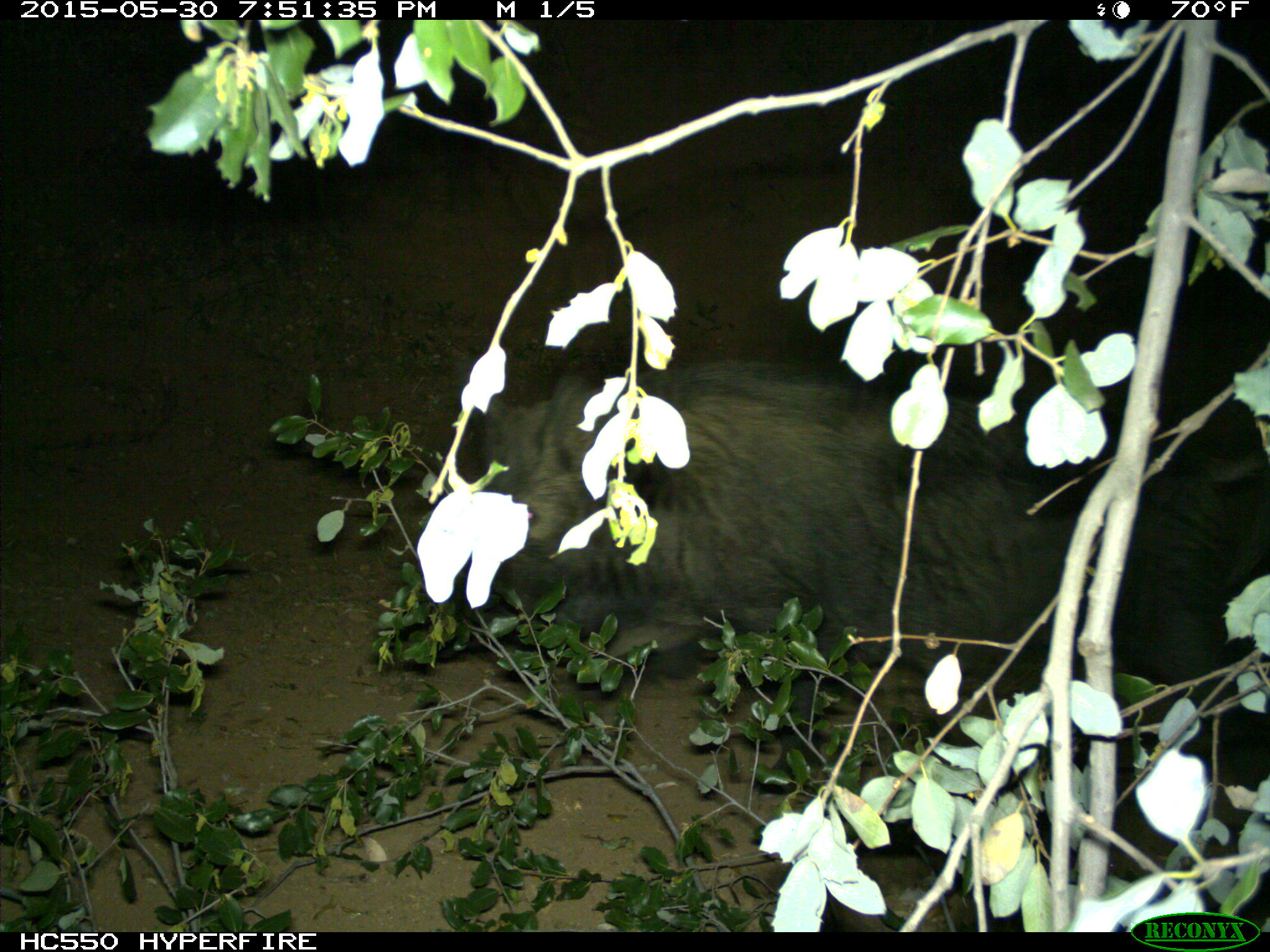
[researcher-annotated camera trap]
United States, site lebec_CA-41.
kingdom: Animalia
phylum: Chordata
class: Mammalia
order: Artiodactyla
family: Suidae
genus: Sus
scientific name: Sus scrofa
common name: wild boar